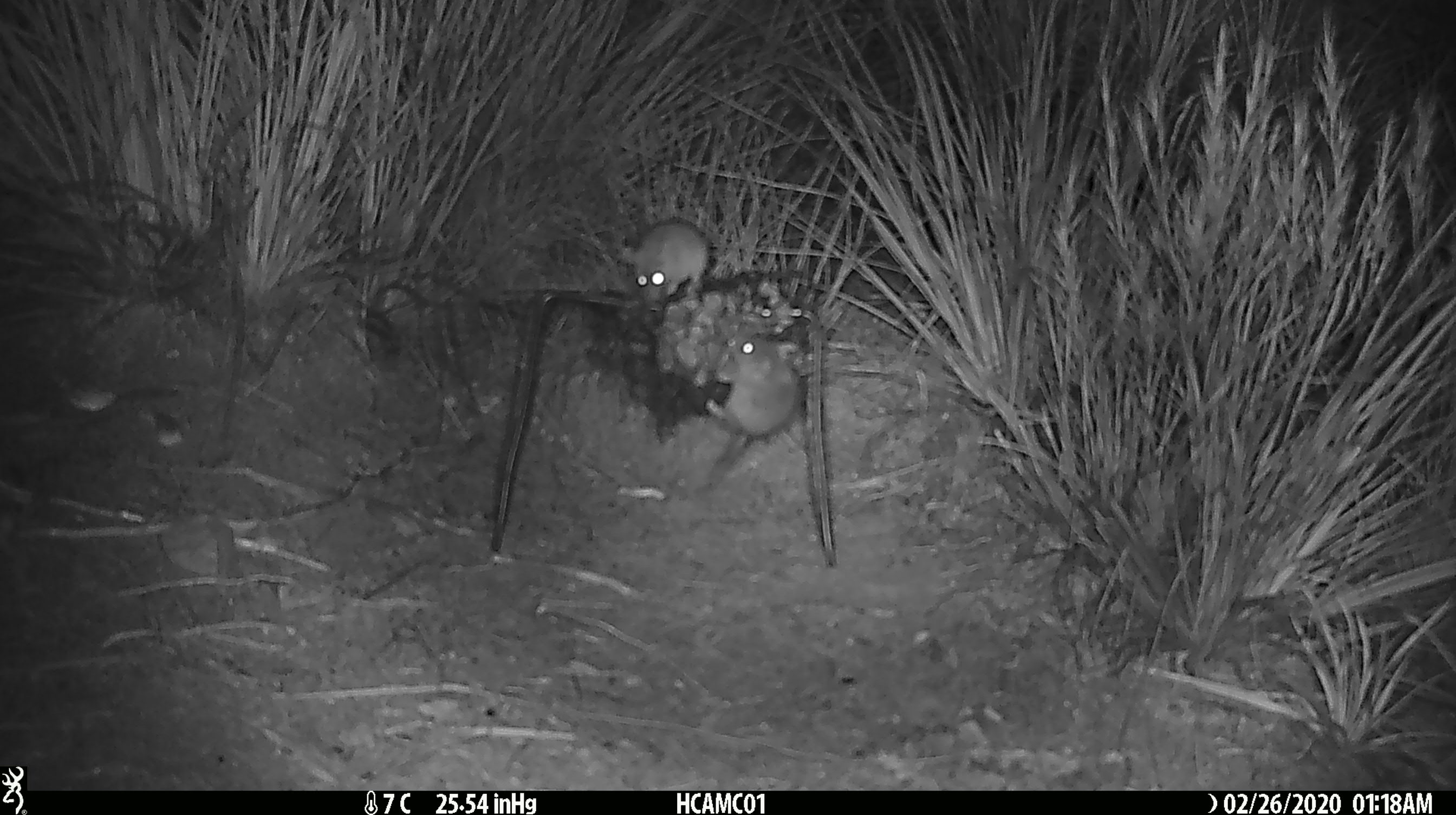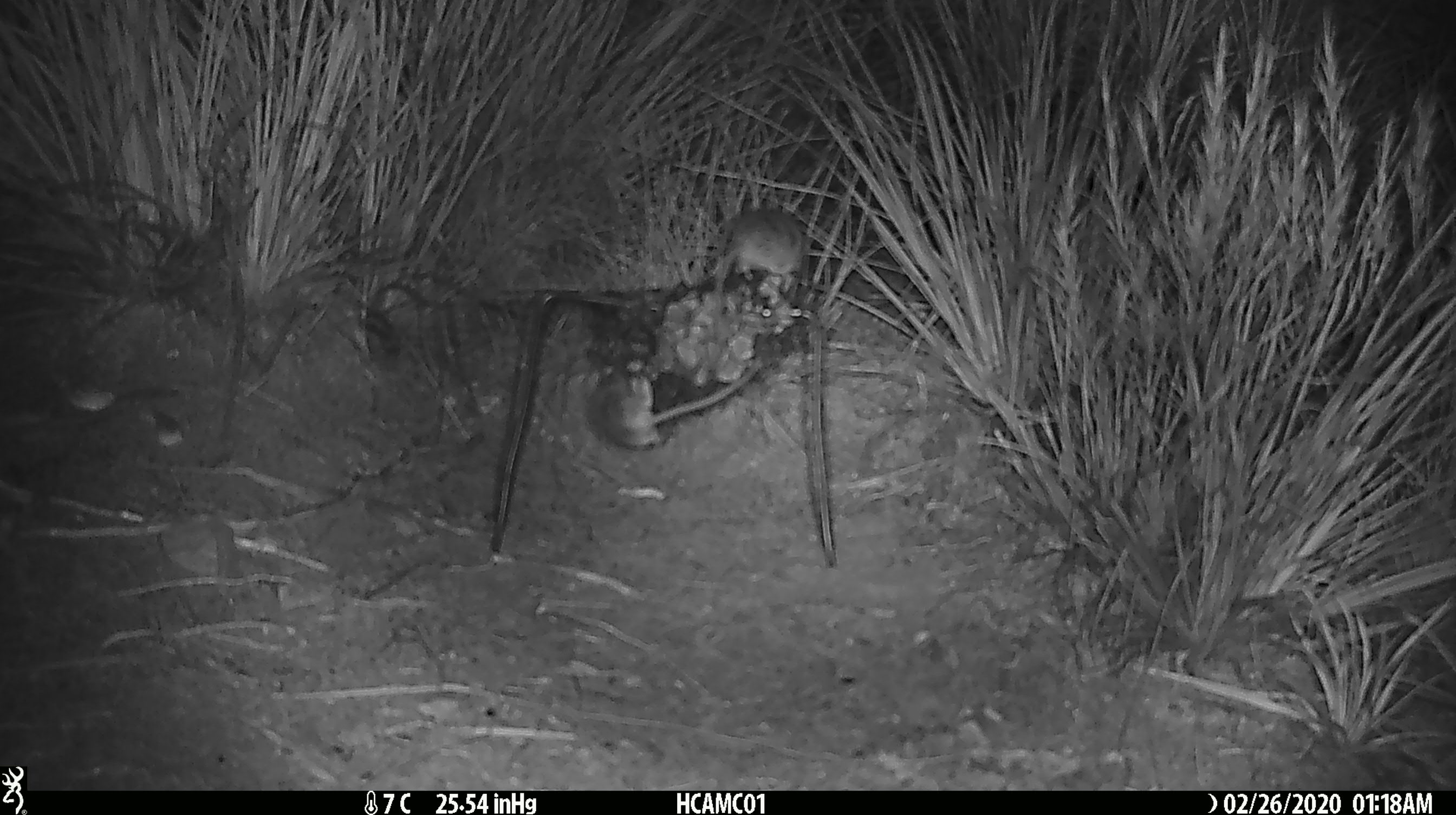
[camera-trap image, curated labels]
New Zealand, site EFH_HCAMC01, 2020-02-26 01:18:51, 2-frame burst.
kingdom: Animalia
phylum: Chordata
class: Mammalia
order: Rodentia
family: Muridae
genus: Mus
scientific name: Mus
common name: mouse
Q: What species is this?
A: Mouse (Mus).